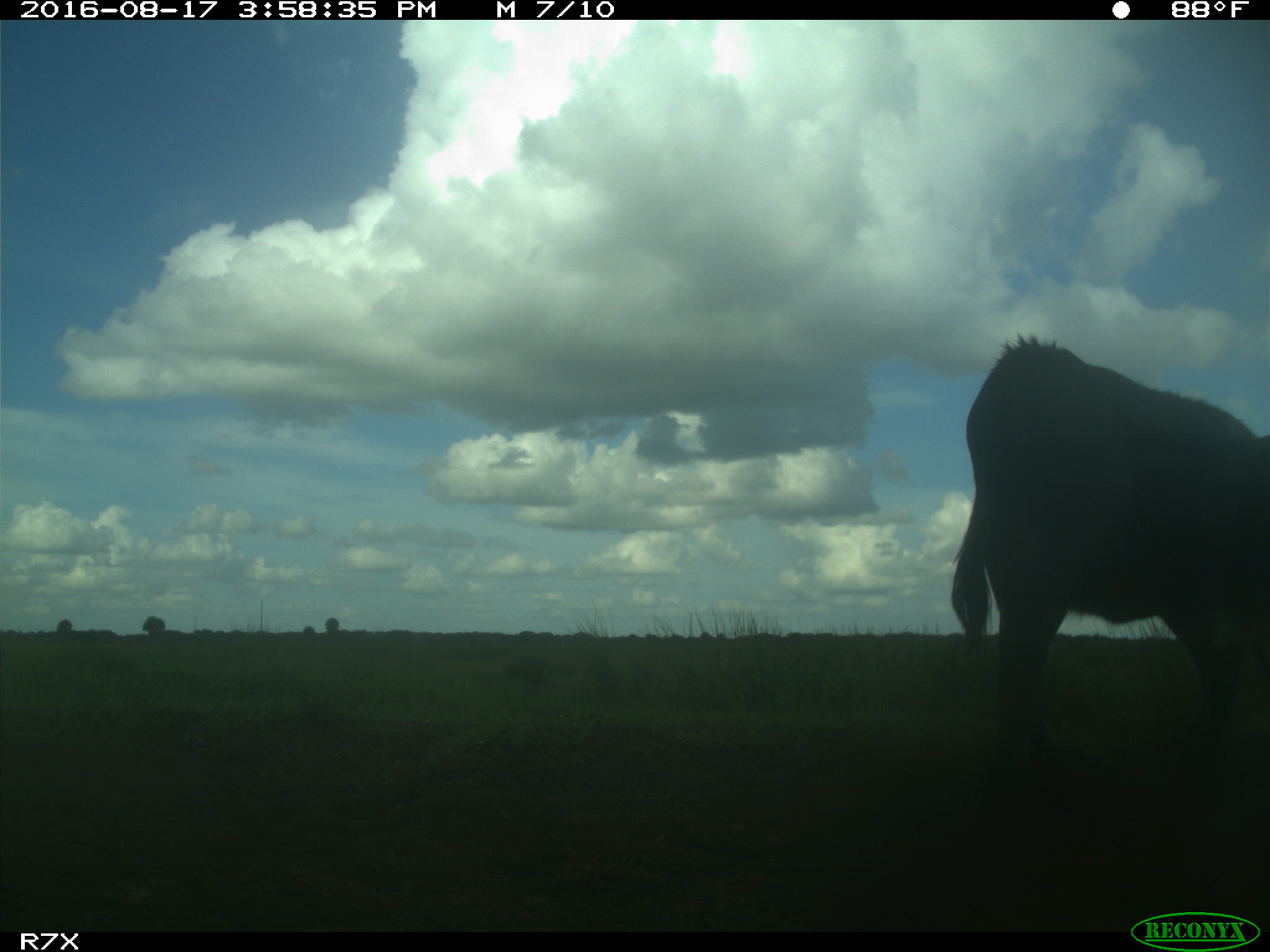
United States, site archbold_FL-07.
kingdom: Animalia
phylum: Chordata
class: Mammalia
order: Artiodactyla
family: Bovidae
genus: Bos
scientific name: Bos taurus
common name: domestic cow